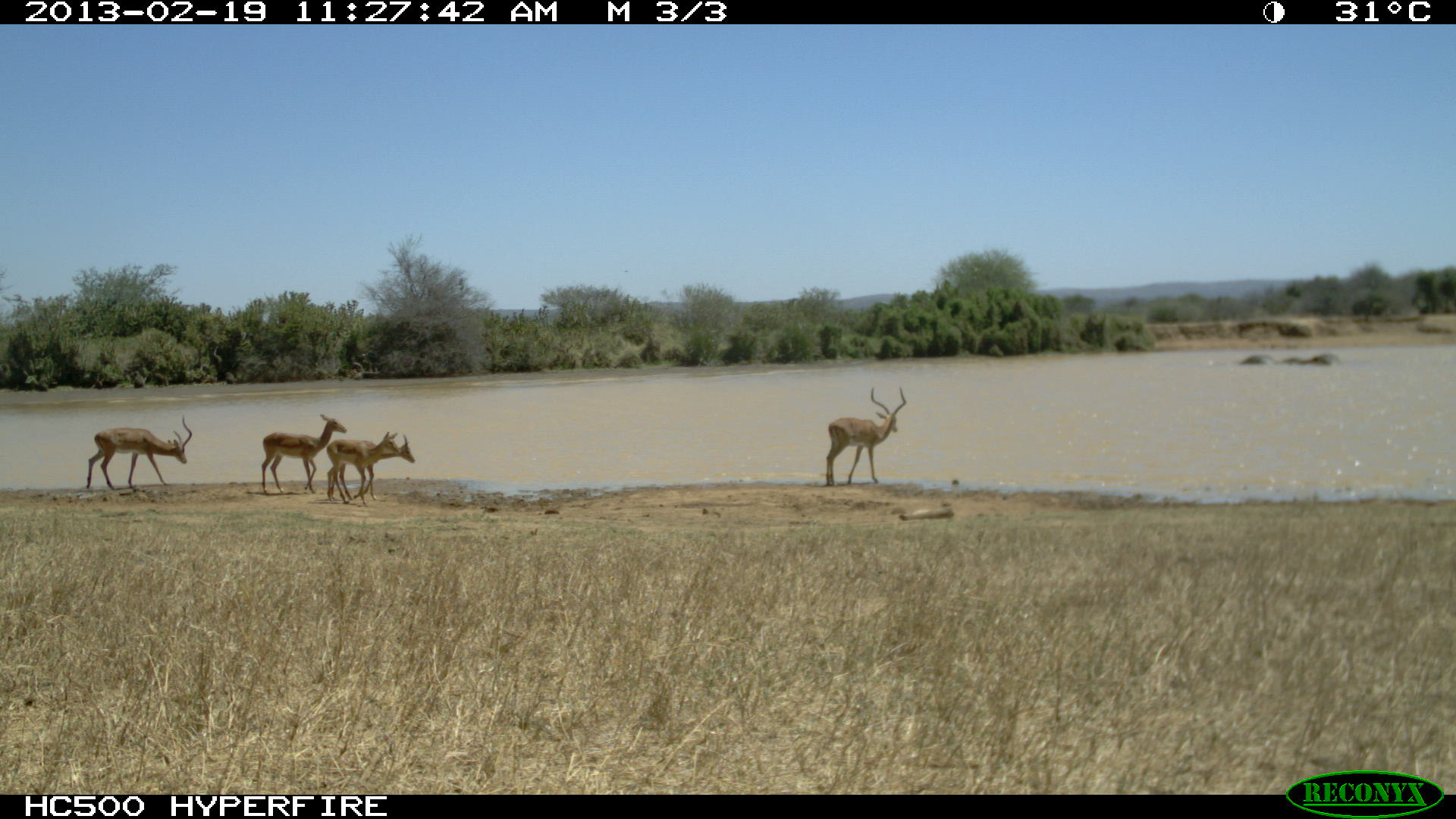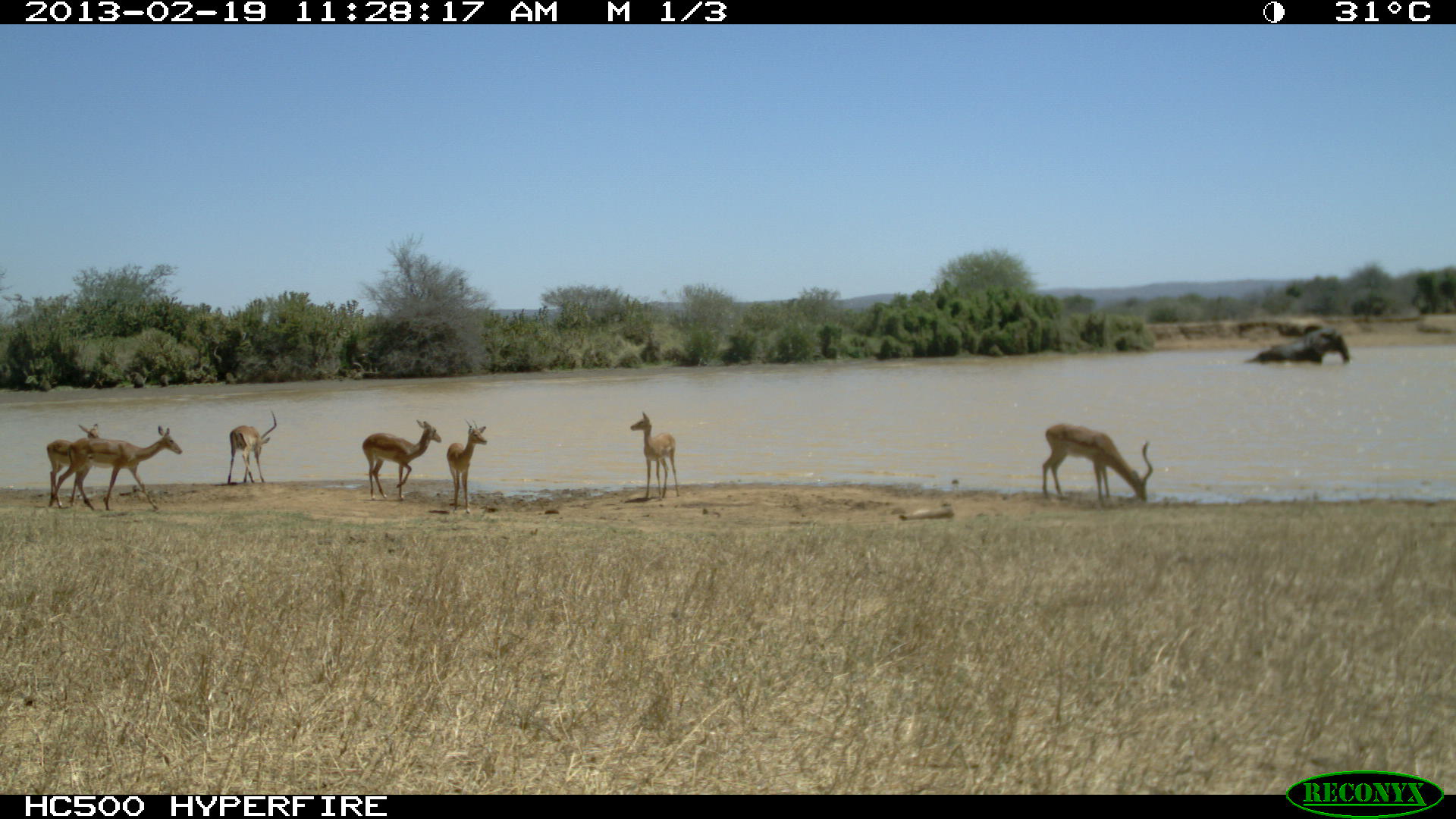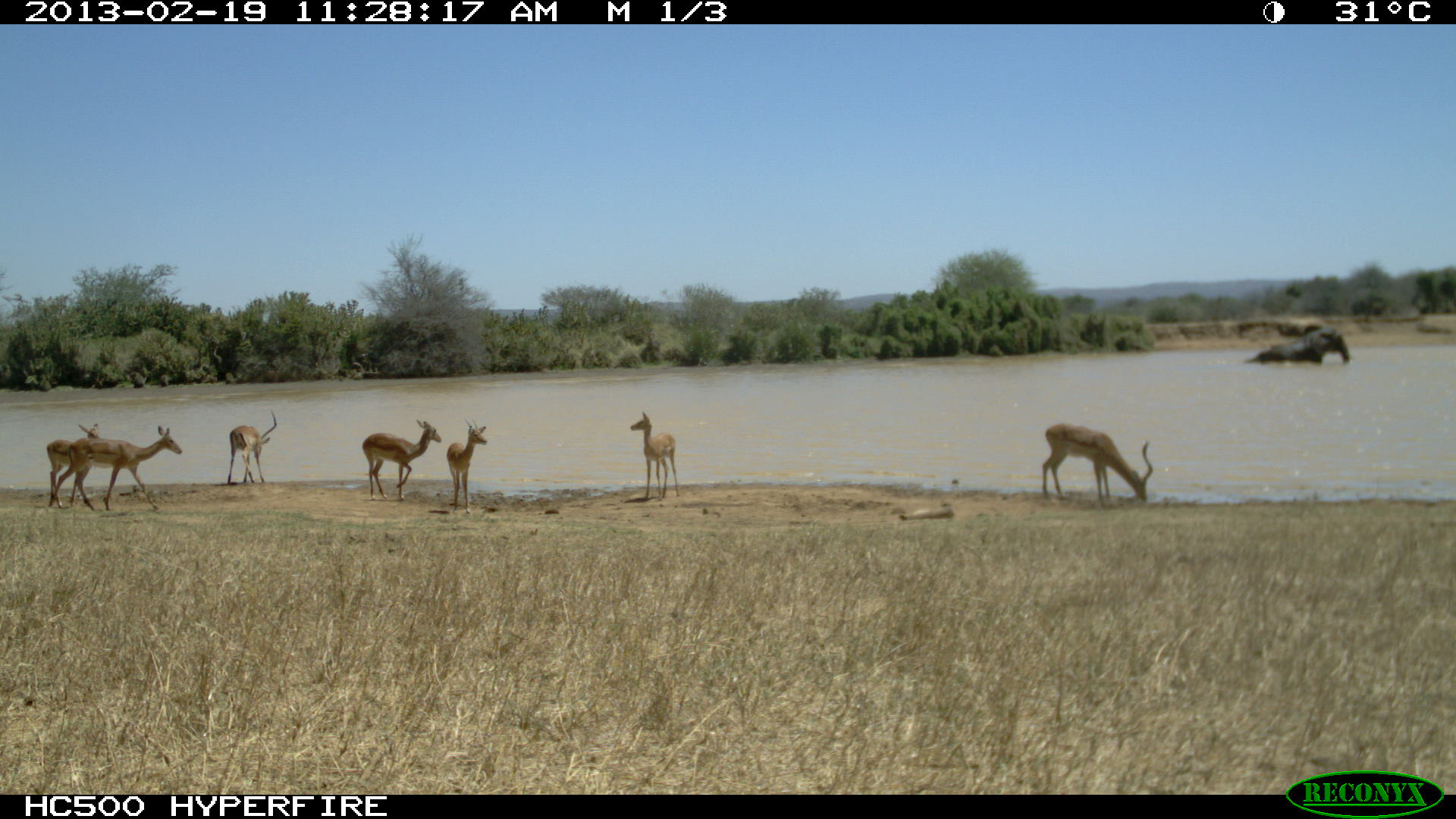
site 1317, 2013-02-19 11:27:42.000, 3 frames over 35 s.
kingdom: Animalia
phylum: Chordata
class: Mammalia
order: Proboscidea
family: Elephantidae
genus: Loxodonta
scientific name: Loxodonta africana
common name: african bush elephant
Loxodonta africana (african bush elephant), count 2.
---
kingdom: Animalia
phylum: Chordata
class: Mammalia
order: Artiodactyla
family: Bovidae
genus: Aepyceros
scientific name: Aepyceros melampus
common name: impala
Aepyceros melampus (impala), count 7.